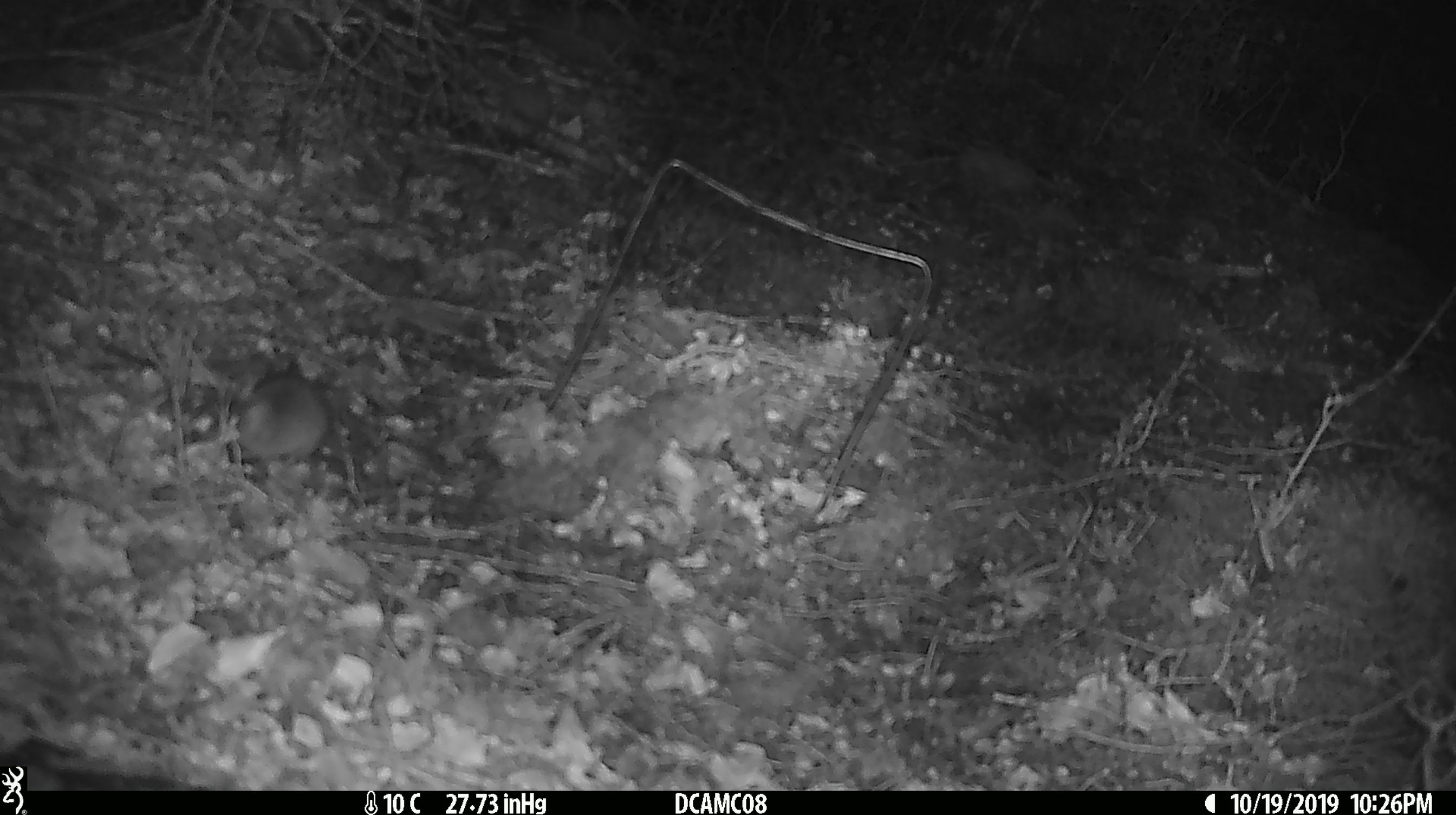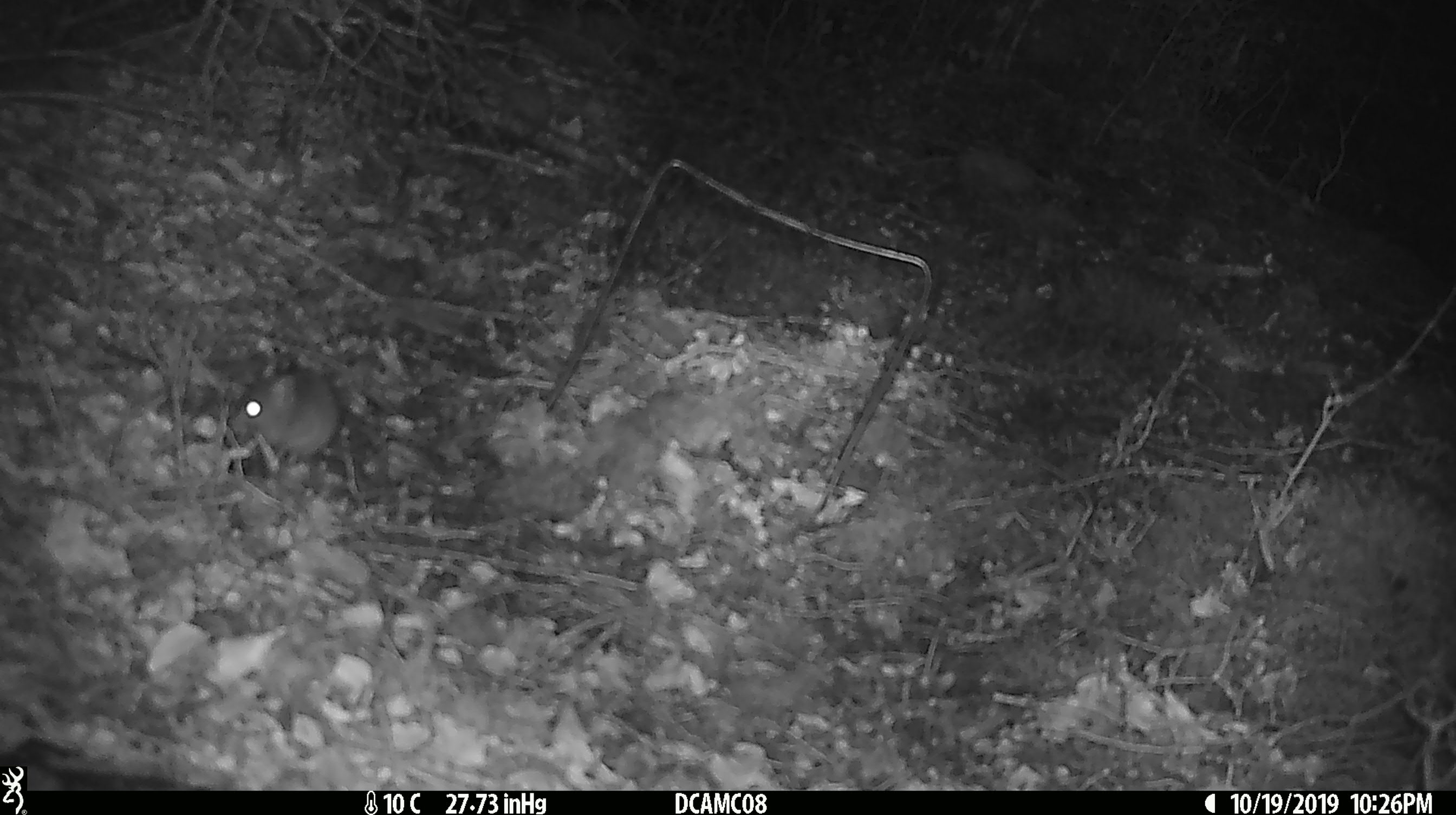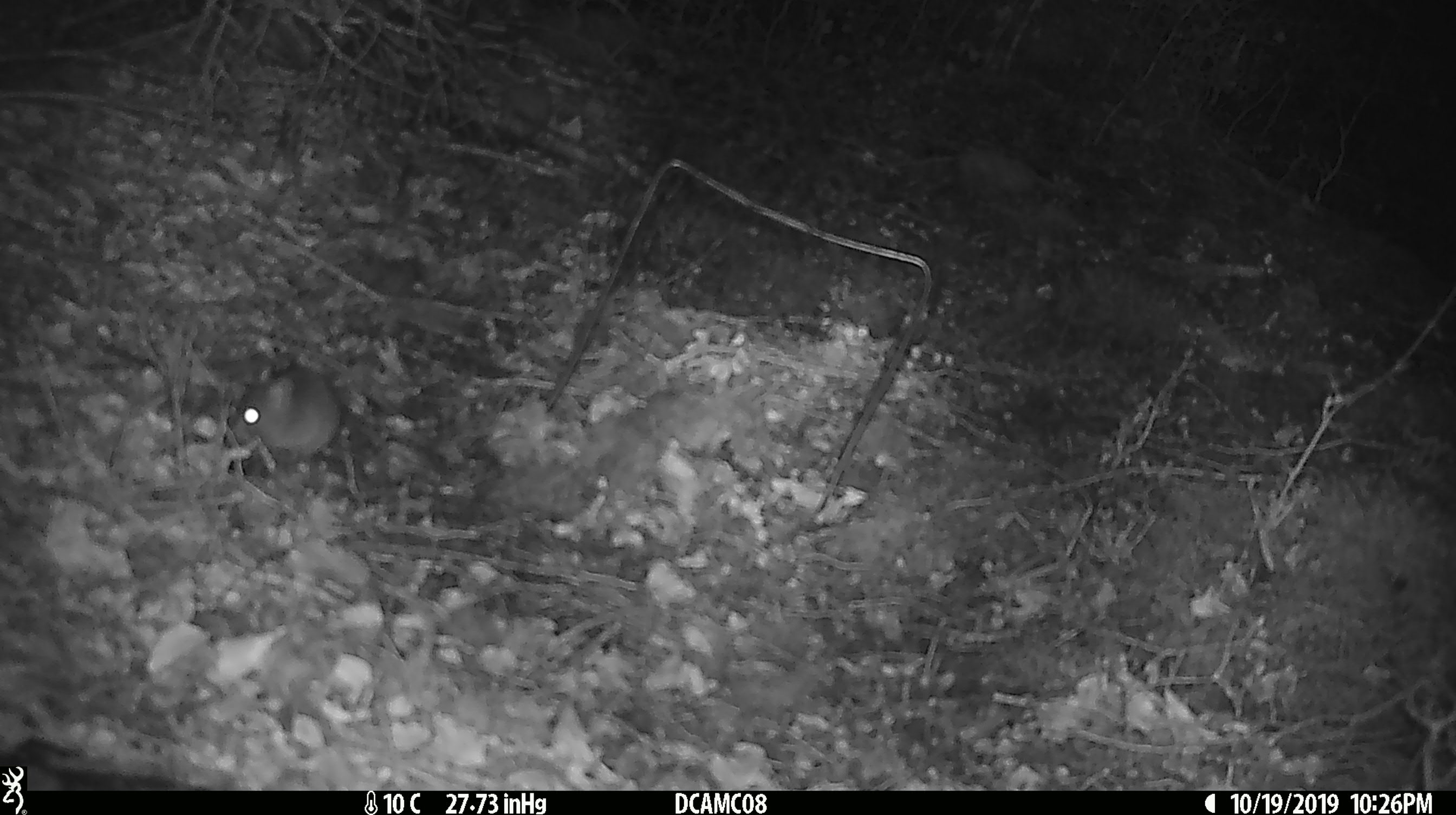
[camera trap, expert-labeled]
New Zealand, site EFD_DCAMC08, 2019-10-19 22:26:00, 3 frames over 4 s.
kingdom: Animalia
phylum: Chordata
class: Mammalia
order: Rodentia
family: Muridae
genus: Mus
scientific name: Mus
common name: mouse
Mouse (Mus).